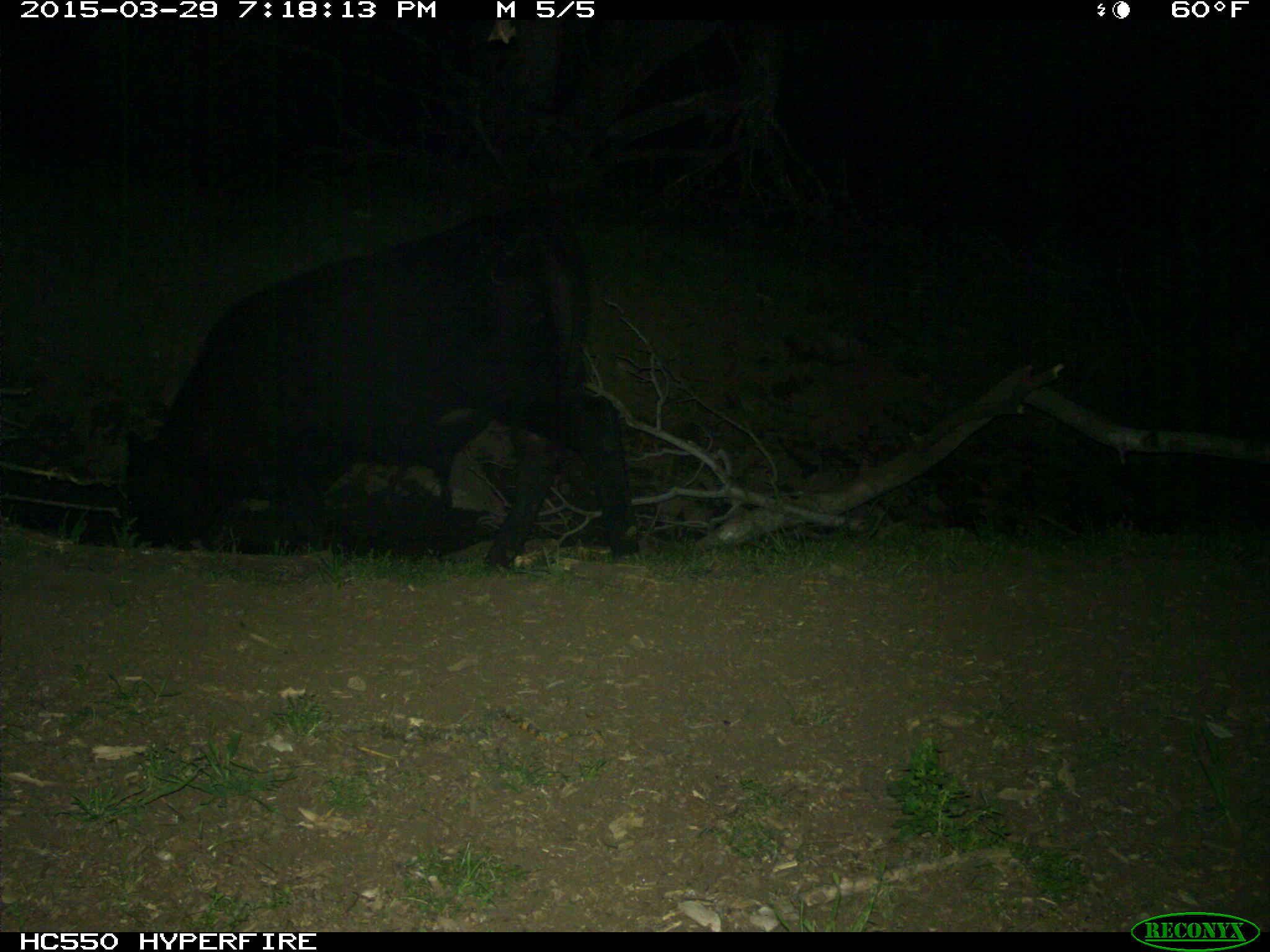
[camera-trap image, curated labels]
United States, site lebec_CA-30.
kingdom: Animalia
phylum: Chordata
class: Mammalia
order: Artiodactyla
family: Bovidae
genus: Bos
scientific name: Bos taurus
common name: domestic cow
Bos taurus (domestic cow).